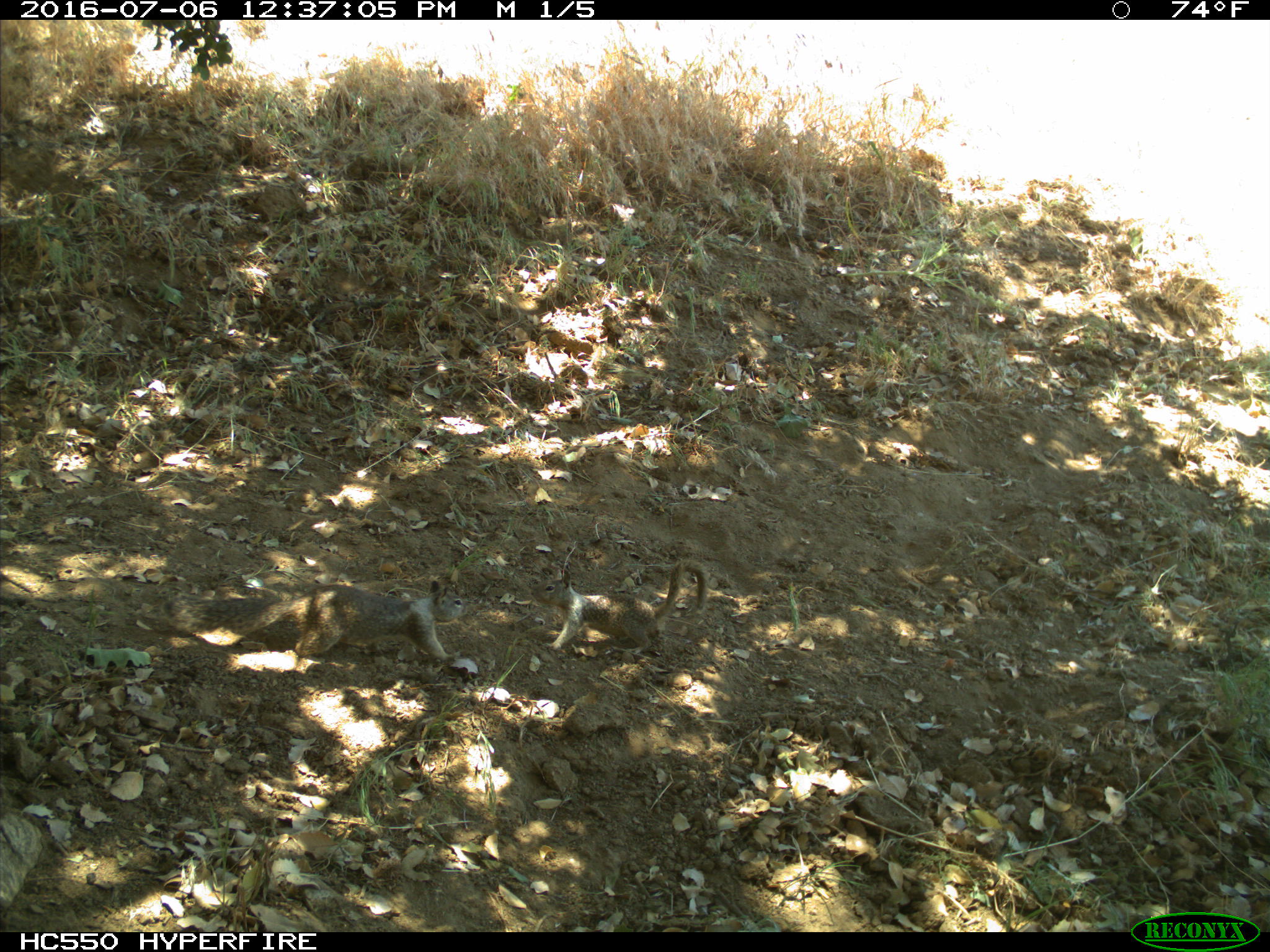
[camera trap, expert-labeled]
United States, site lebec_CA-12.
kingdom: Animalia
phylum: Chordata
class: Mammalia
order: Rodentia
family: Sciuridae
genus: Otospermophilus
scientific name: Otospermophilus beecheyi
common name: california ground squirrel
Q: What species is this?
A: Otospermophilus beecheyi (california ground squirrel).